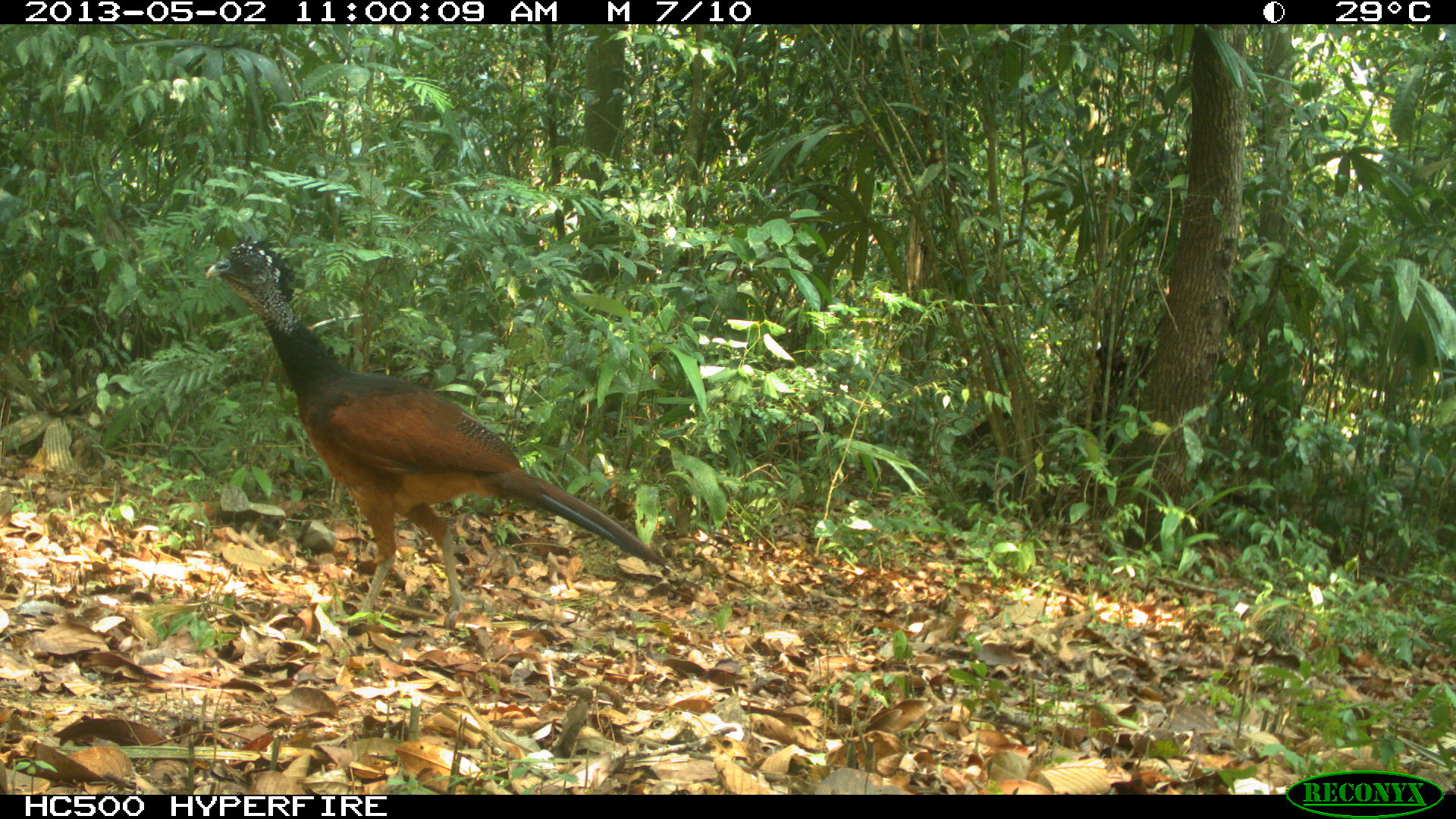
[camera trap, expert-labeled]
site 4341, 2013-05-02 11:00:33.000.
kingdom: Animalia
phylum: Chordata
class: Aves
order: Galliformes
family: Cracidae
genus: Crax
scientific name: Crax rubra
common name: great curassow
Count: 1.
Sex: female.